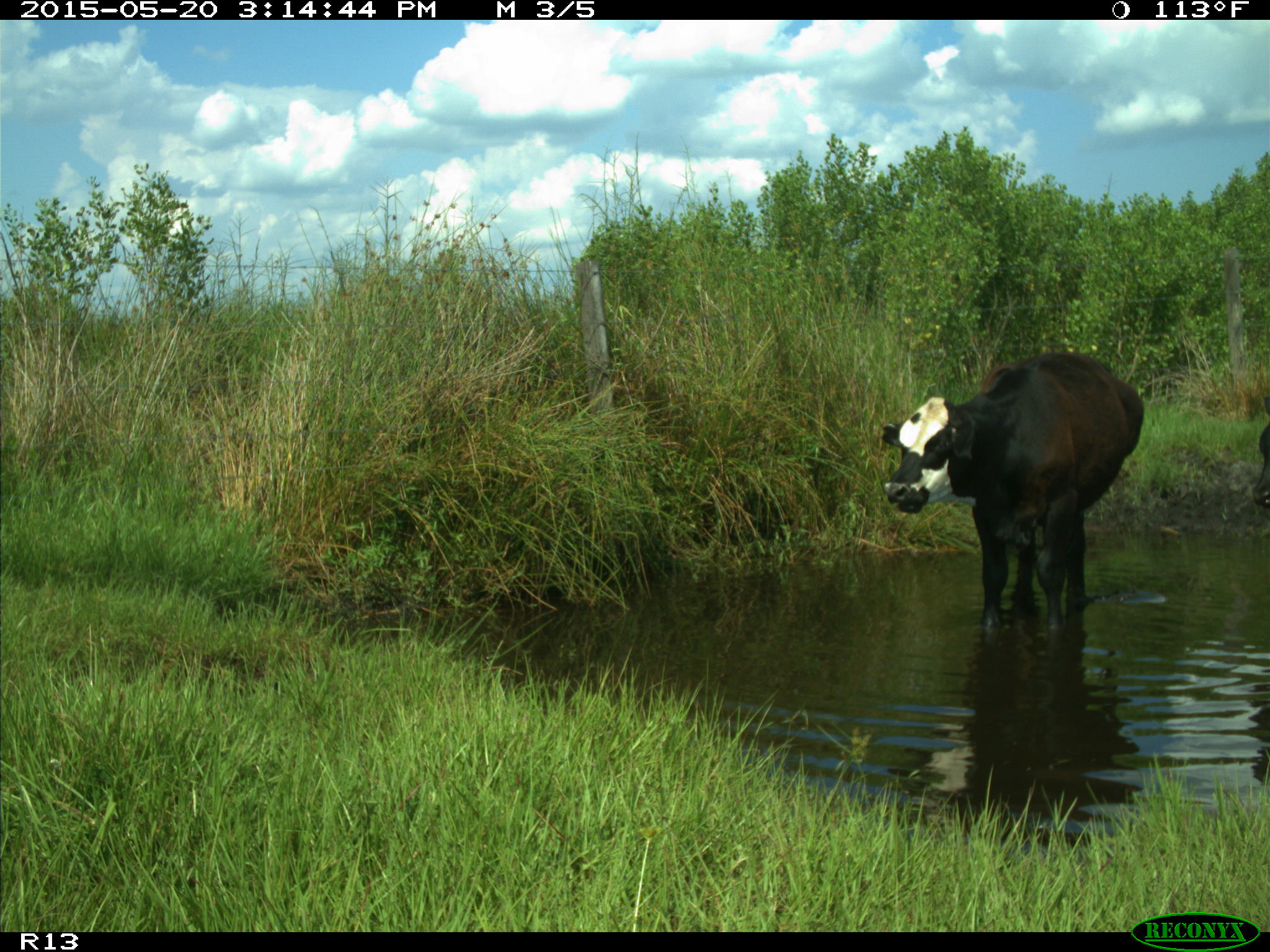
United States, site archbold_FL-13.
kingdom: Animalia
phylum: Chordata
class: Mammalia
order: Artiodactyla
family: Bovidae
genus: Bos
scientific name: Bos taurus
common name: domestic cow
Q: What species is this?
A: Bos taurus (domestic cow).